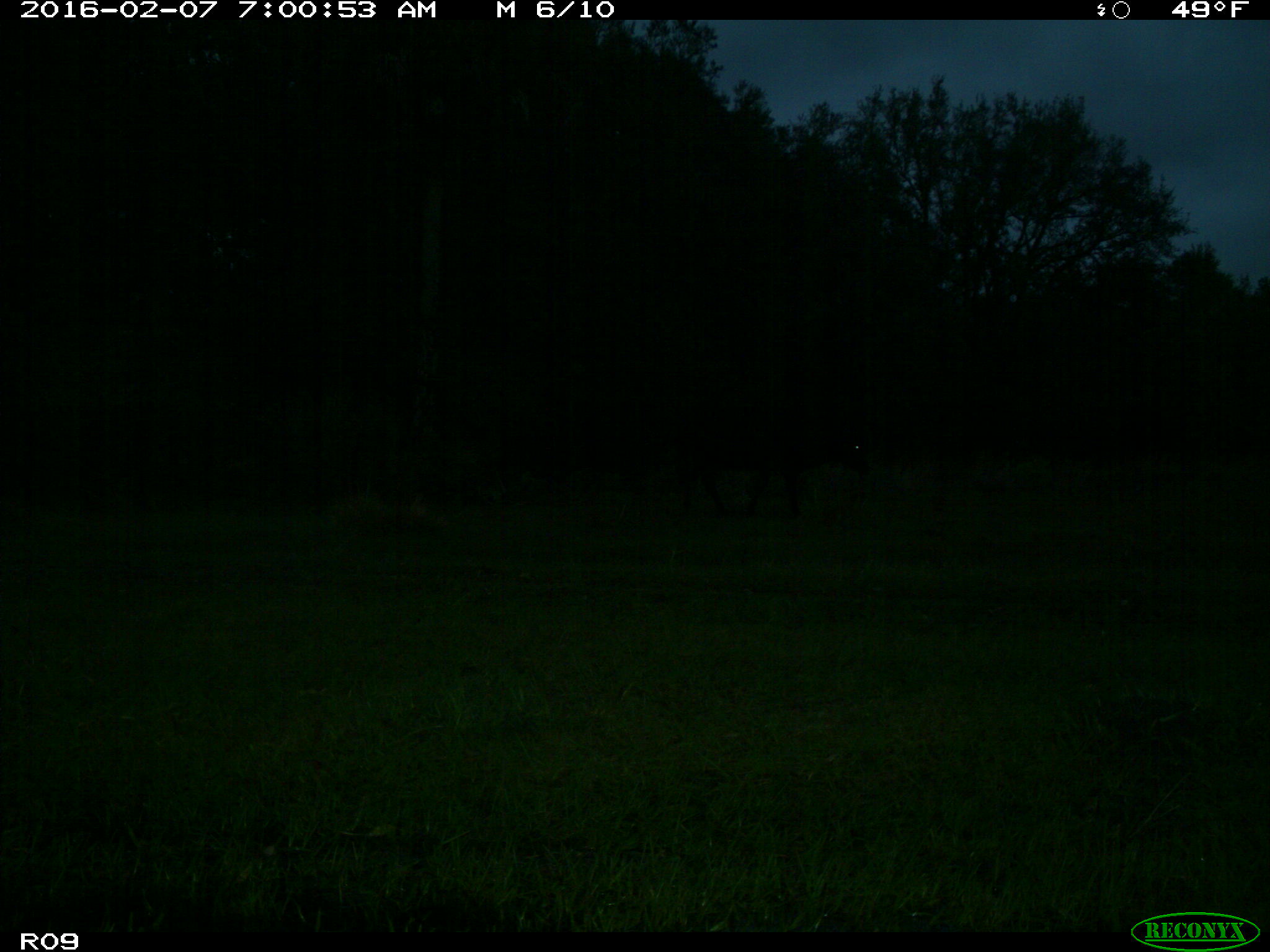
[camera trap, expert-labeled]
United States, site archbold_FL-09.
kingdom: Animalia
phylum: Chordata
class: Mammalia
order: Artiodactyla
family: Bovidae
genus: Bos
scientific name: Bos taurus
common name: domestic cow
Bos taurus (domestic cow).